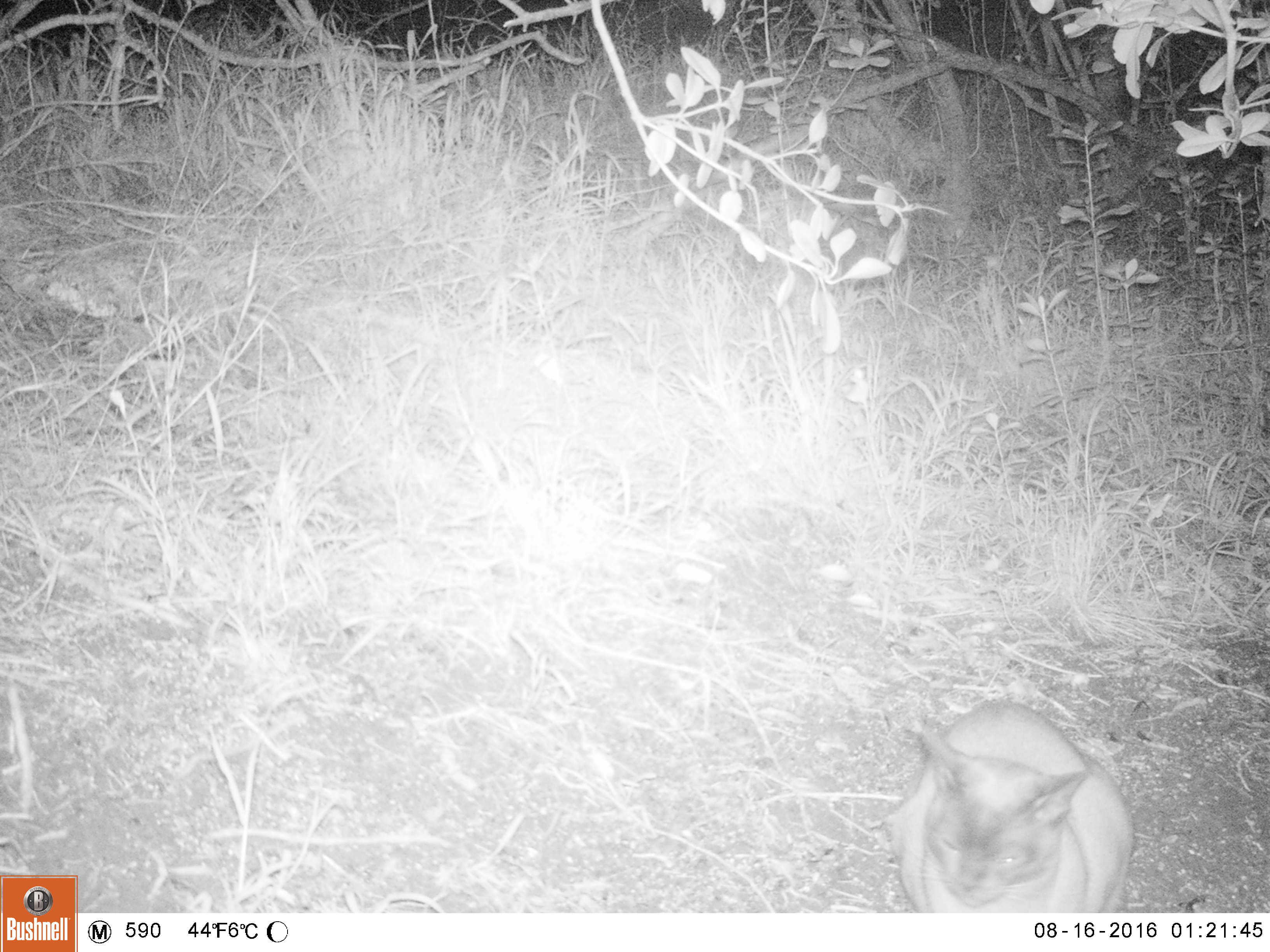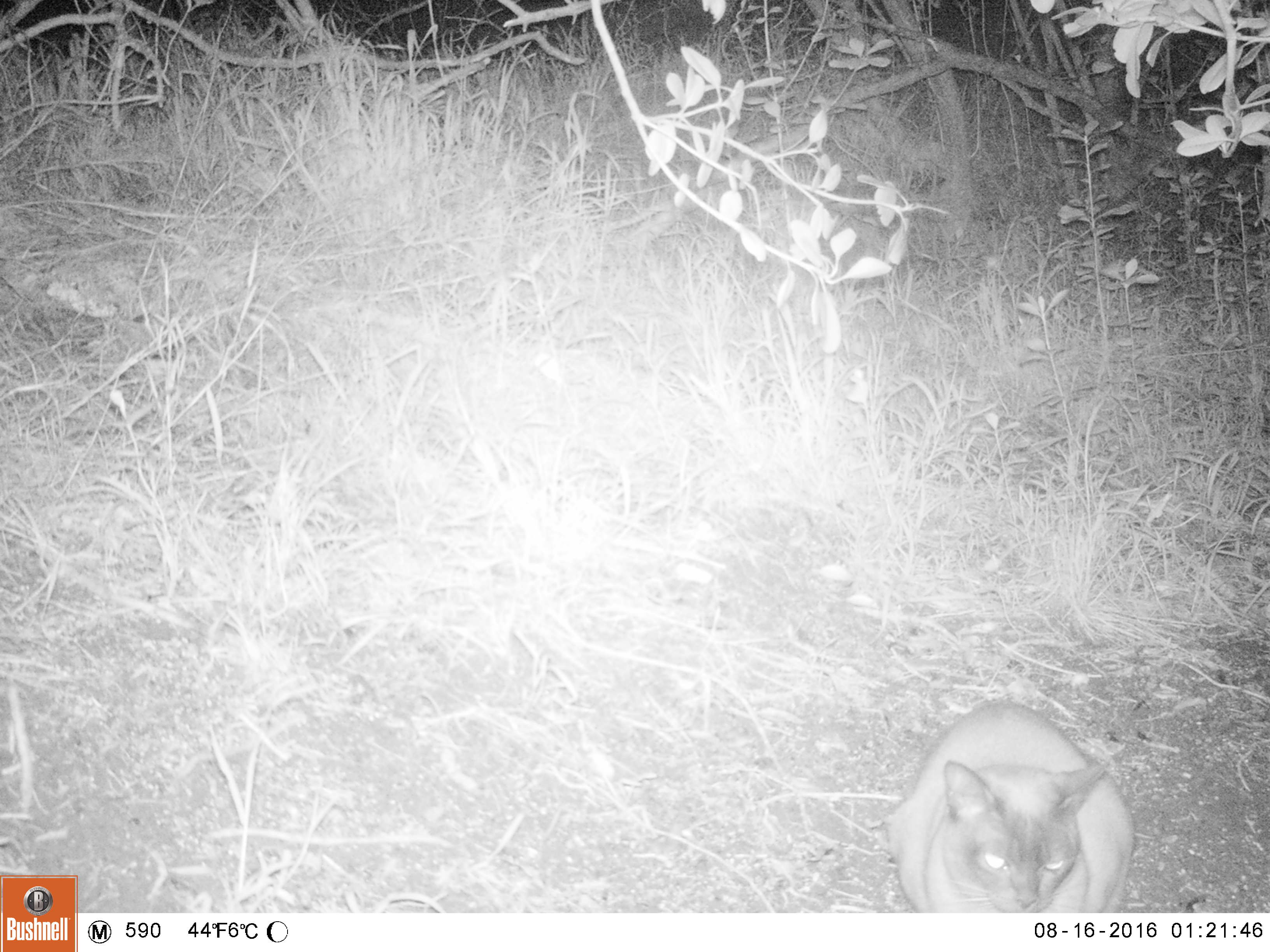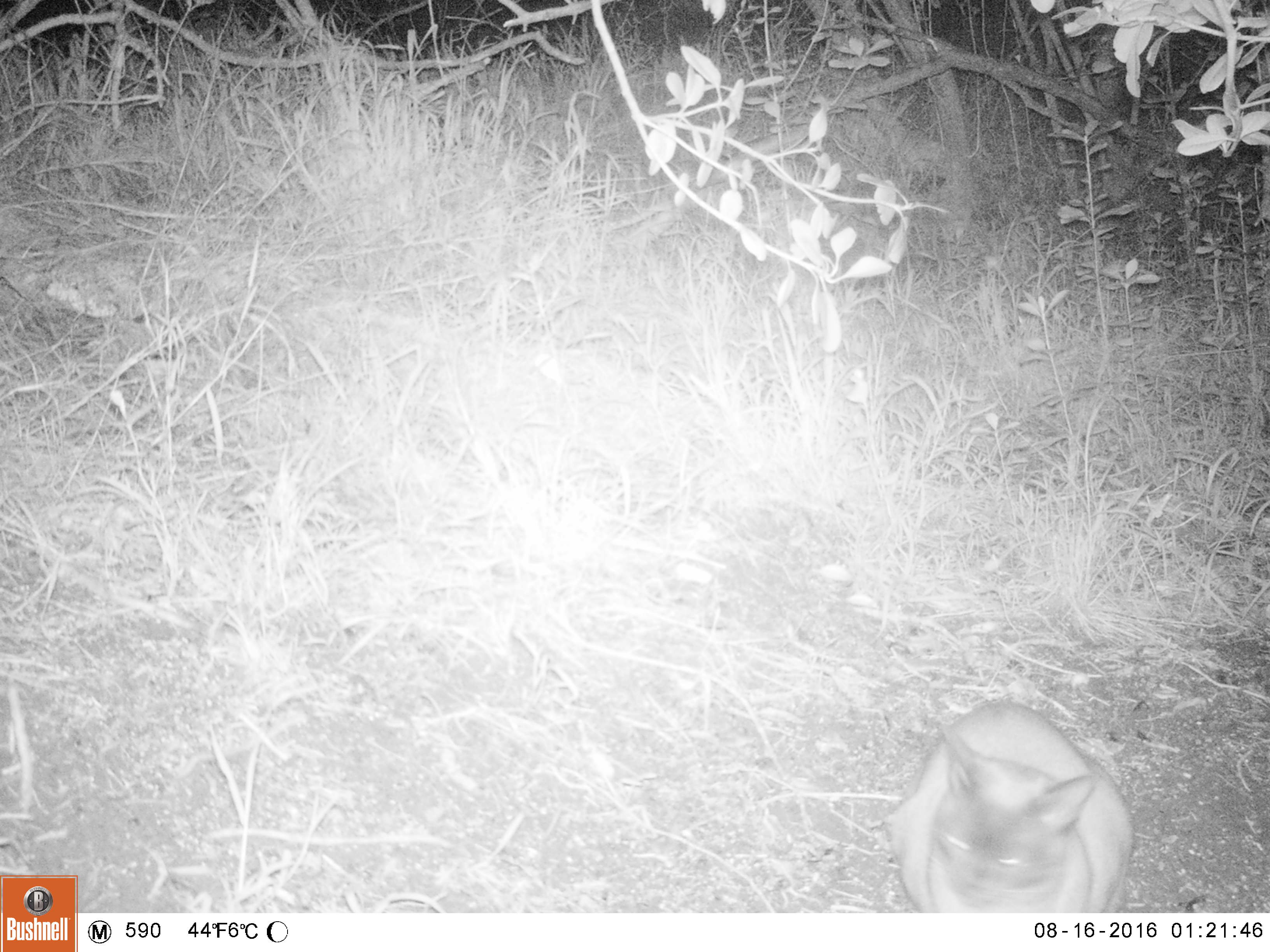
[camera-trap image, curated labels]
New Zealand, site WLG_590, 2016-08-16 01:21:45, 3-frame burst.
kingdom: Animalia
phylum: Chordata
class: Mammalia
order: Carnivora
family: Felidae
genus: Felis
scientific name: Felis catus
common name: domestic cat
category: cat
Cat (domestic cat) (Felis catus).